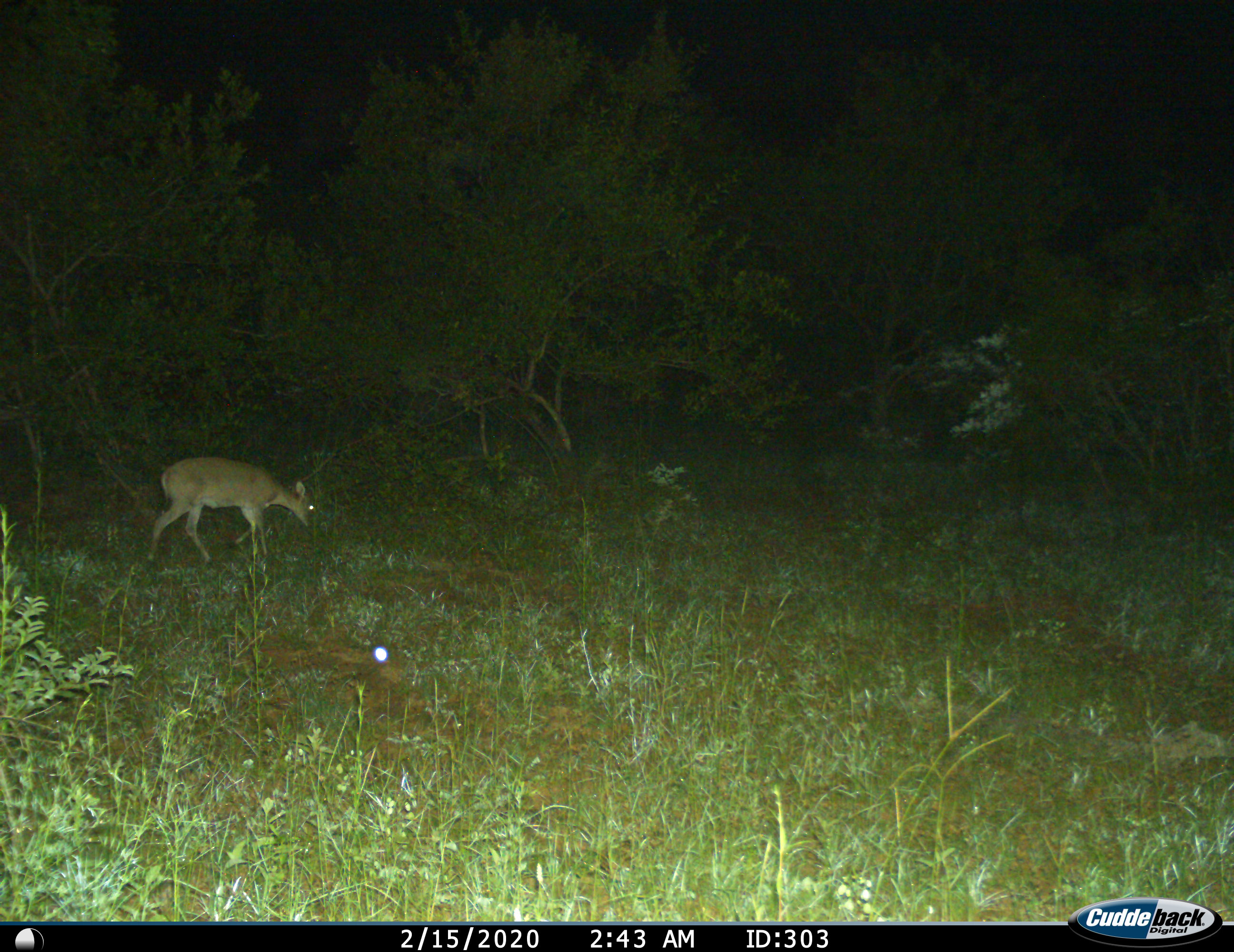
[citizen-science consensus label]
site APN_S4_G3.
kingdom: Animalia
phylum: Chordata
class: Mammalia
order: Artiodactyla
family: Bovidae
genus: Sylvicapra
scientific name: Sylvicapra grimmia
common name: common duiker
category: duikercommongrey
Duikercommongrey (common duiker) (Sylvicapra grimmia), count 1. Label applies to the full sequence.